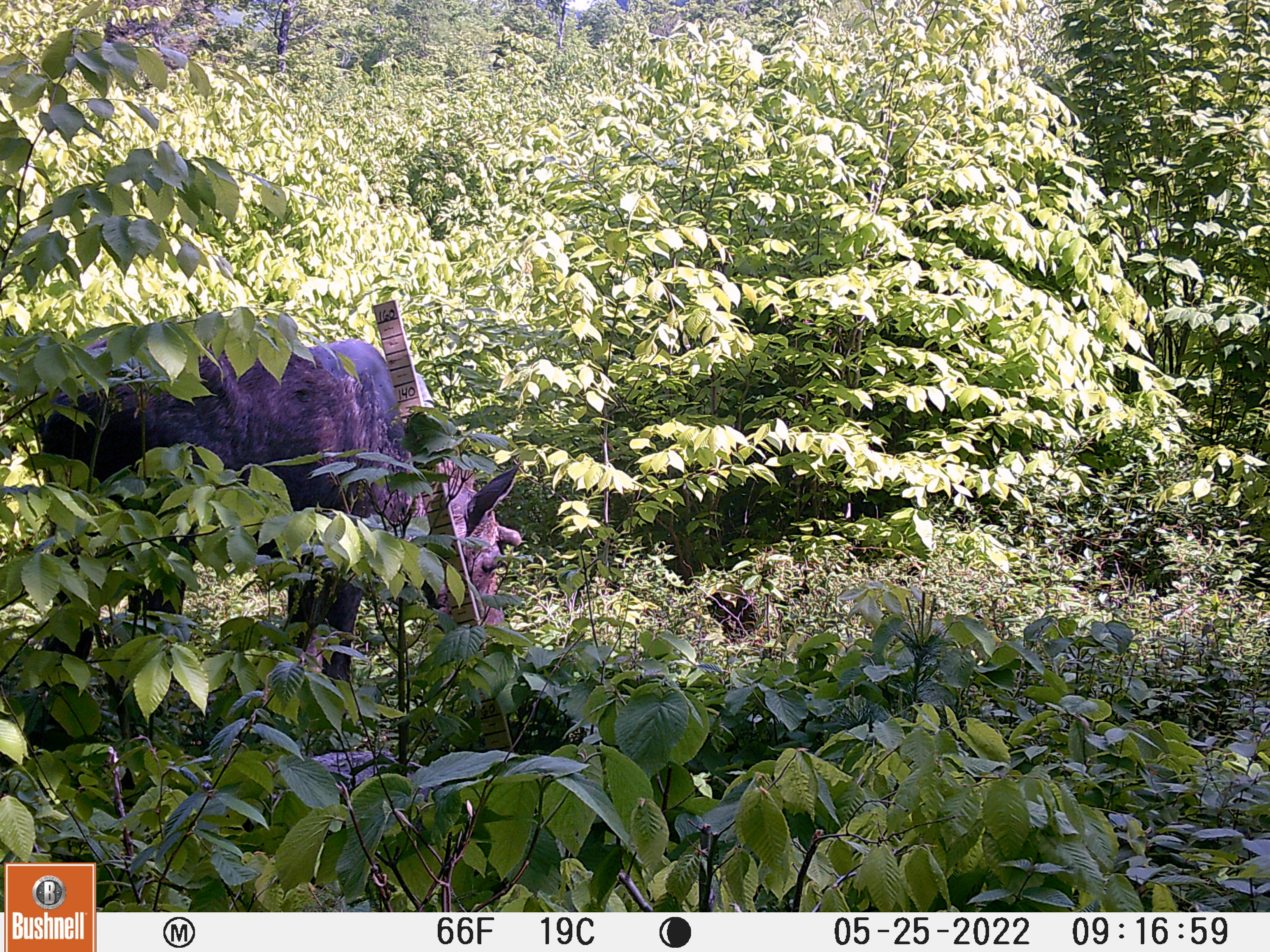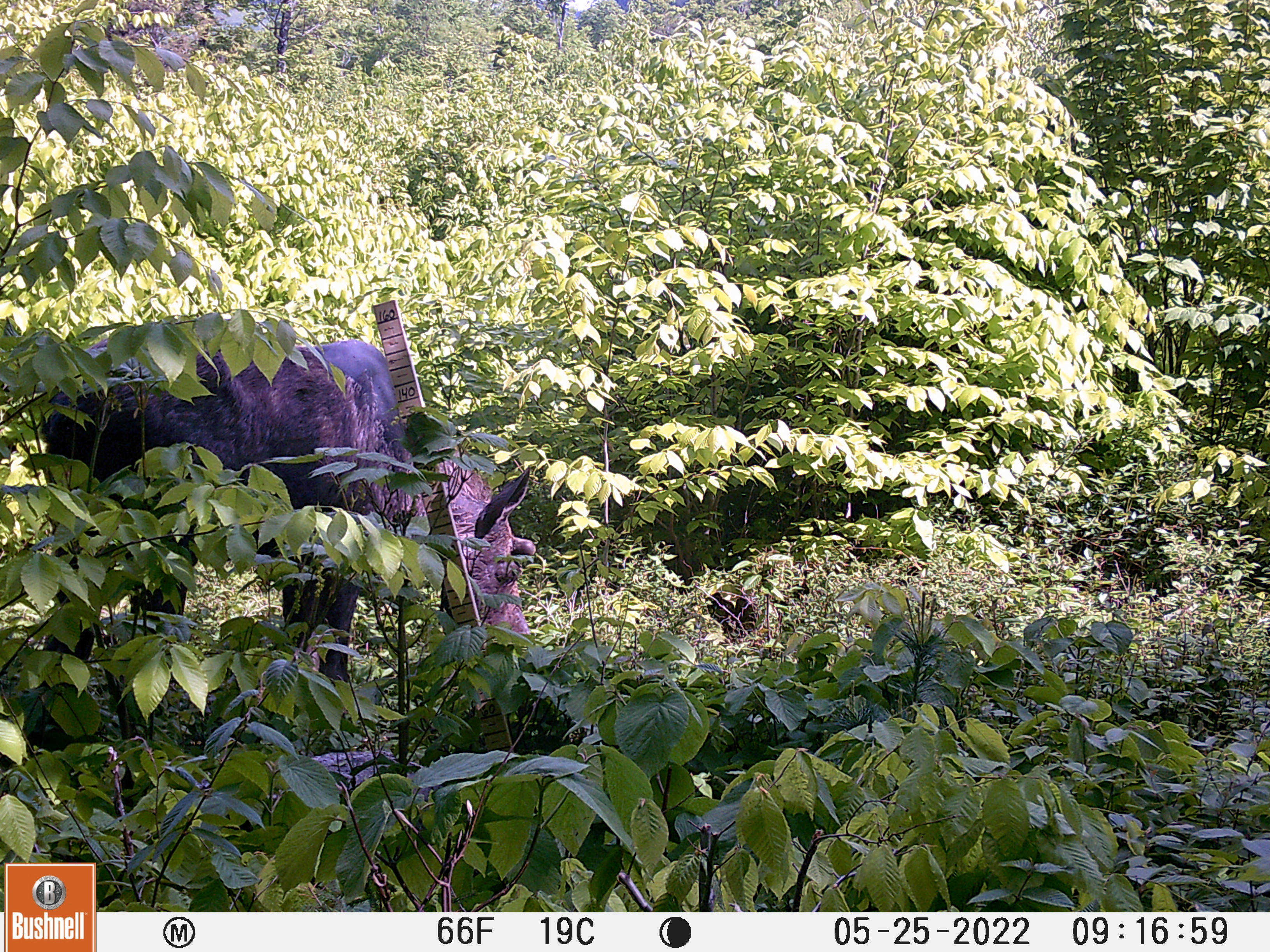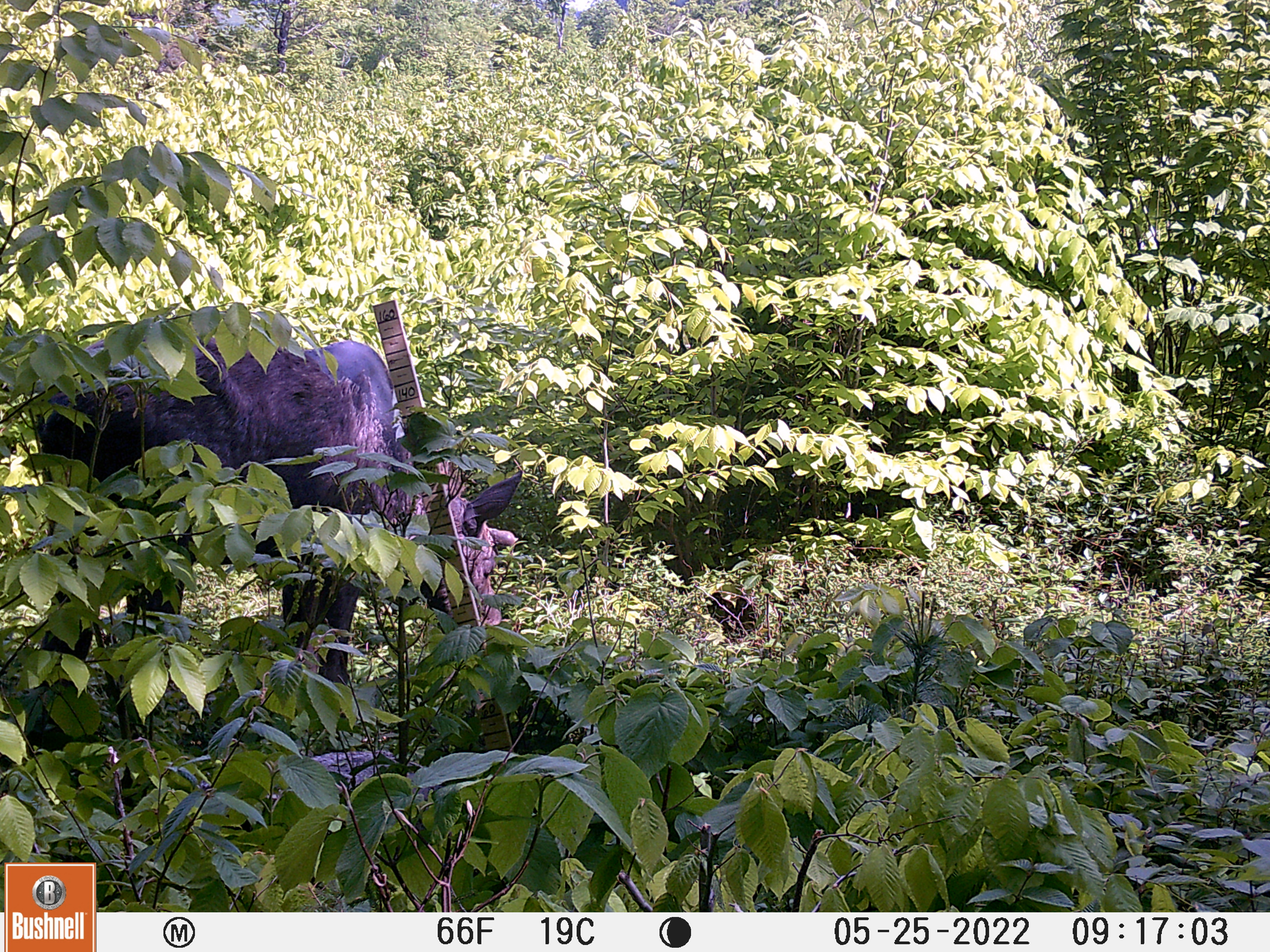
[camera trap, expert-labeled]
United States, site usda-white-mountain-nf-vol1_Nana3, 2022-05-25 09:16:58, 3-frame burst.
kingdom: Animalia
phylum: Chordata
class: Mammalia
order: Artiodactyla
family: Cervidae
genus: Alces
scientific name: Alces alces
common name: moose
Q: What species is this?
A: Moose (Alces alces).